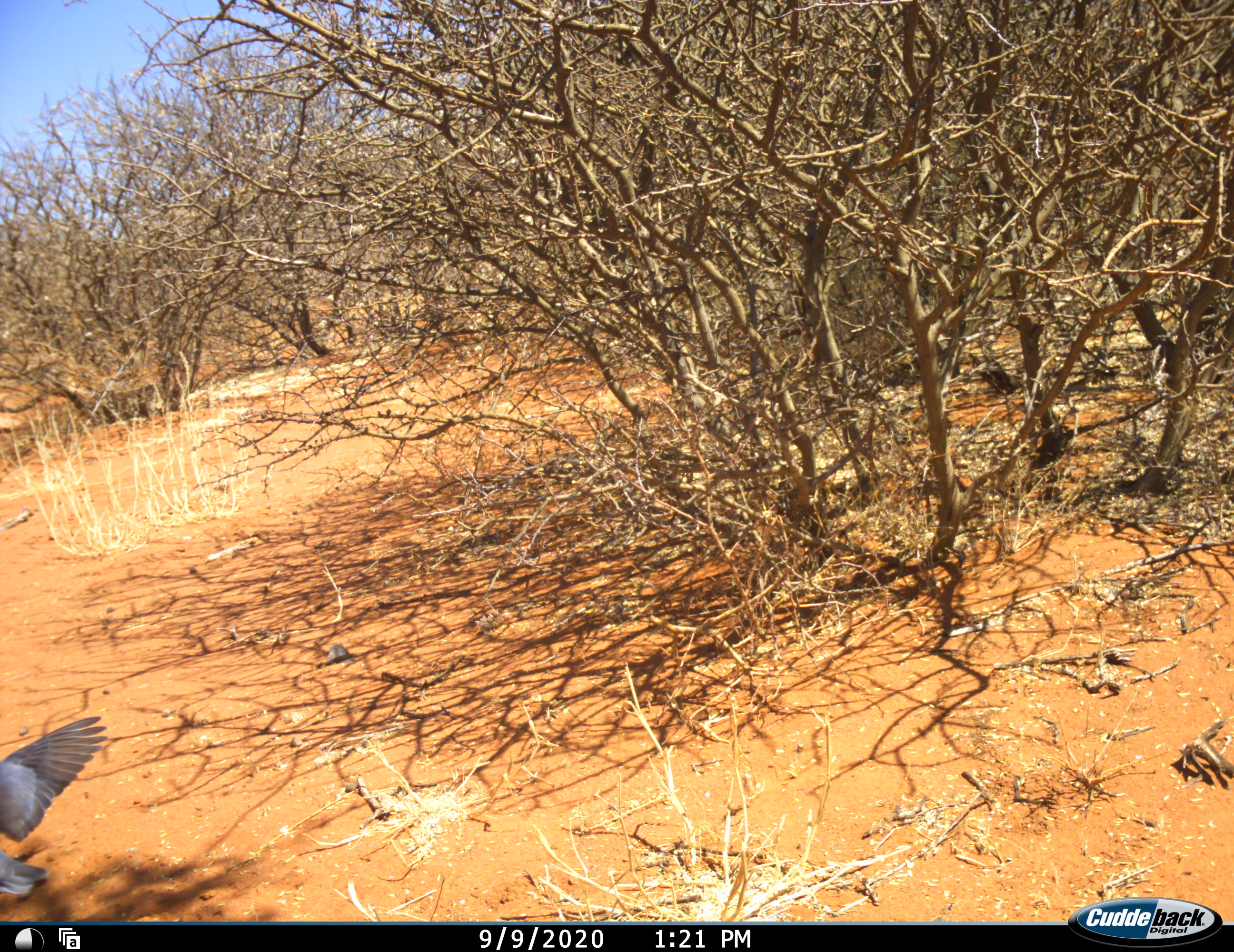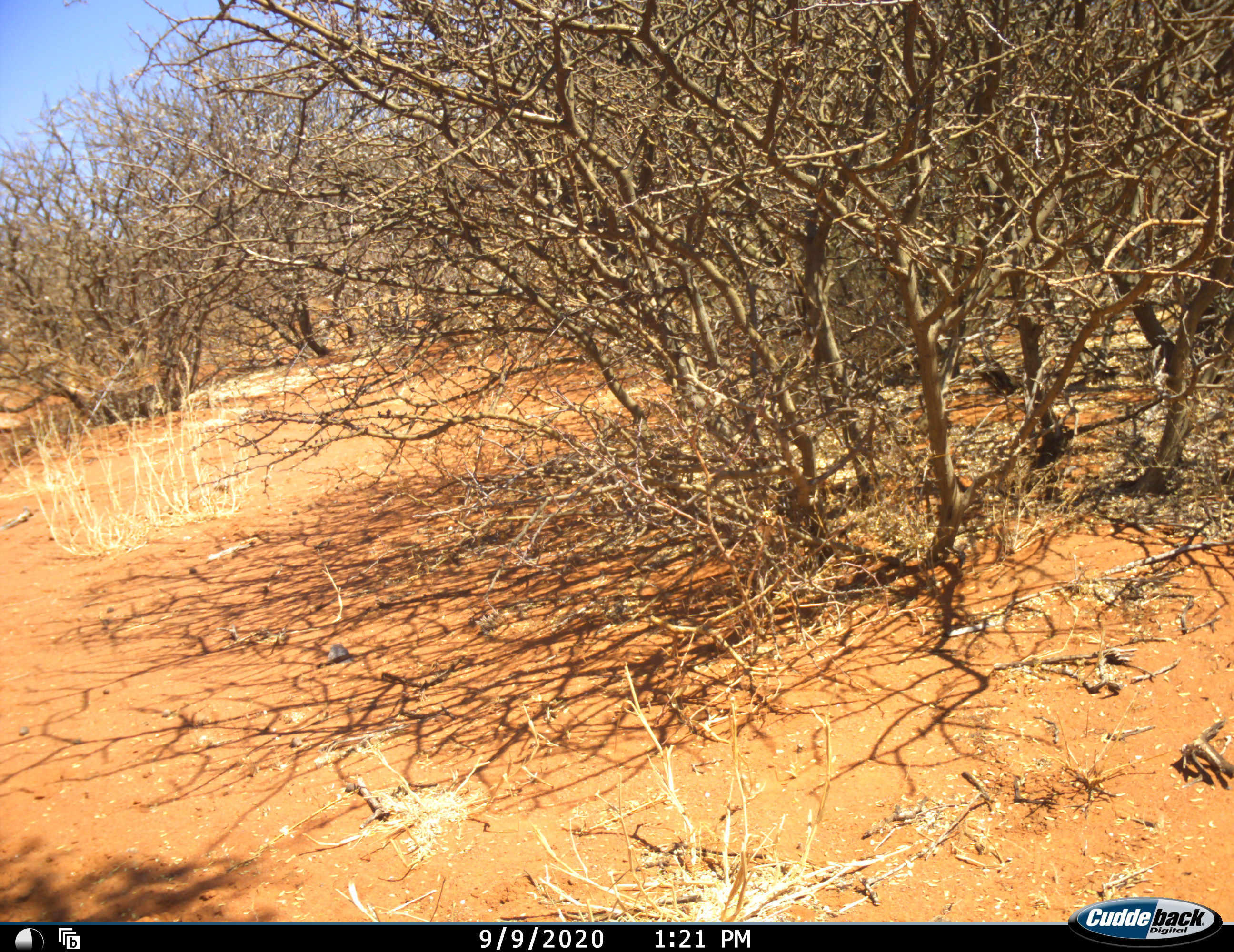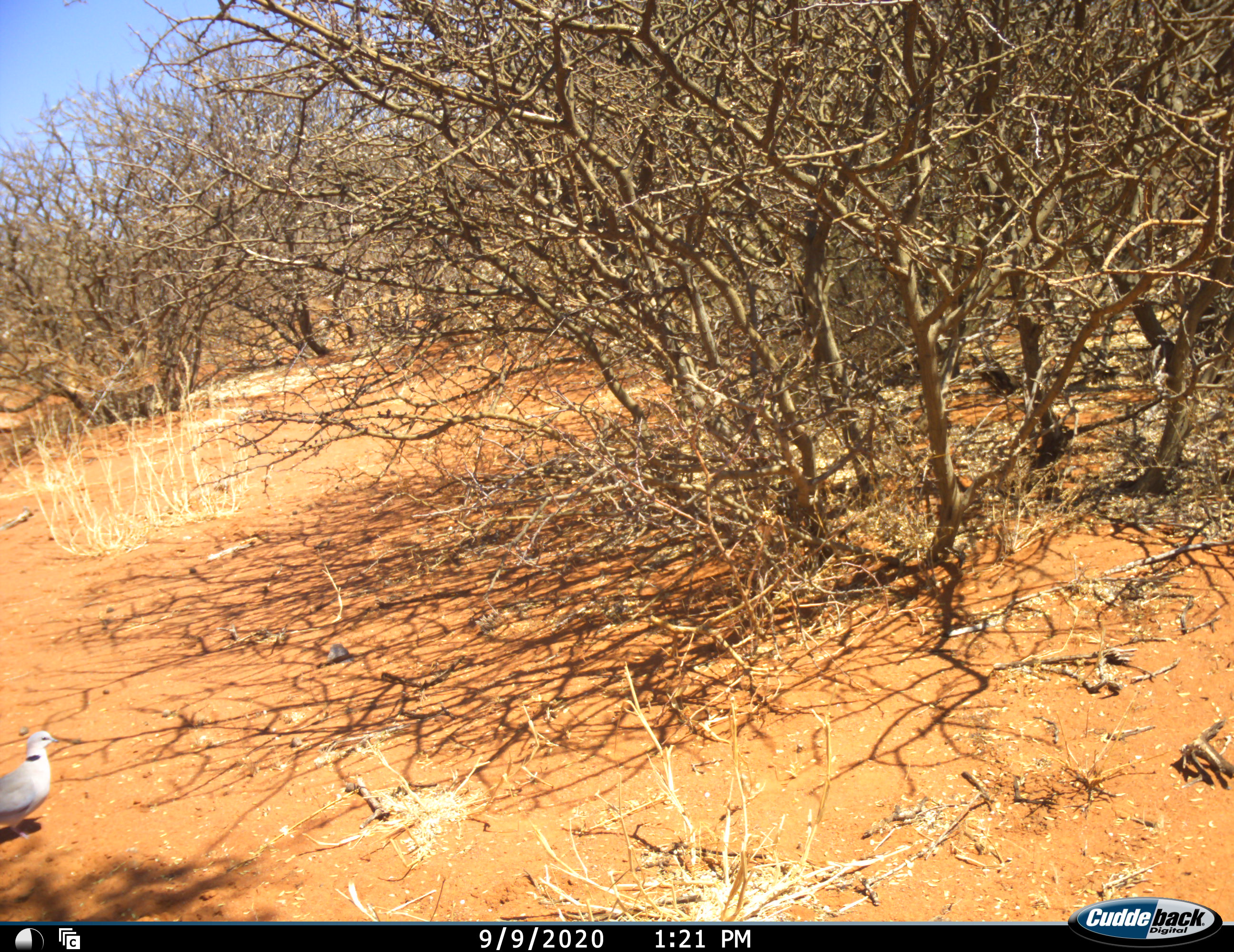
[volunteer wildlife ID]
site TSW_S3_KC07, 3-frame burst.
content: unidentified animal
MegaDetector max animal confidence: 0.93